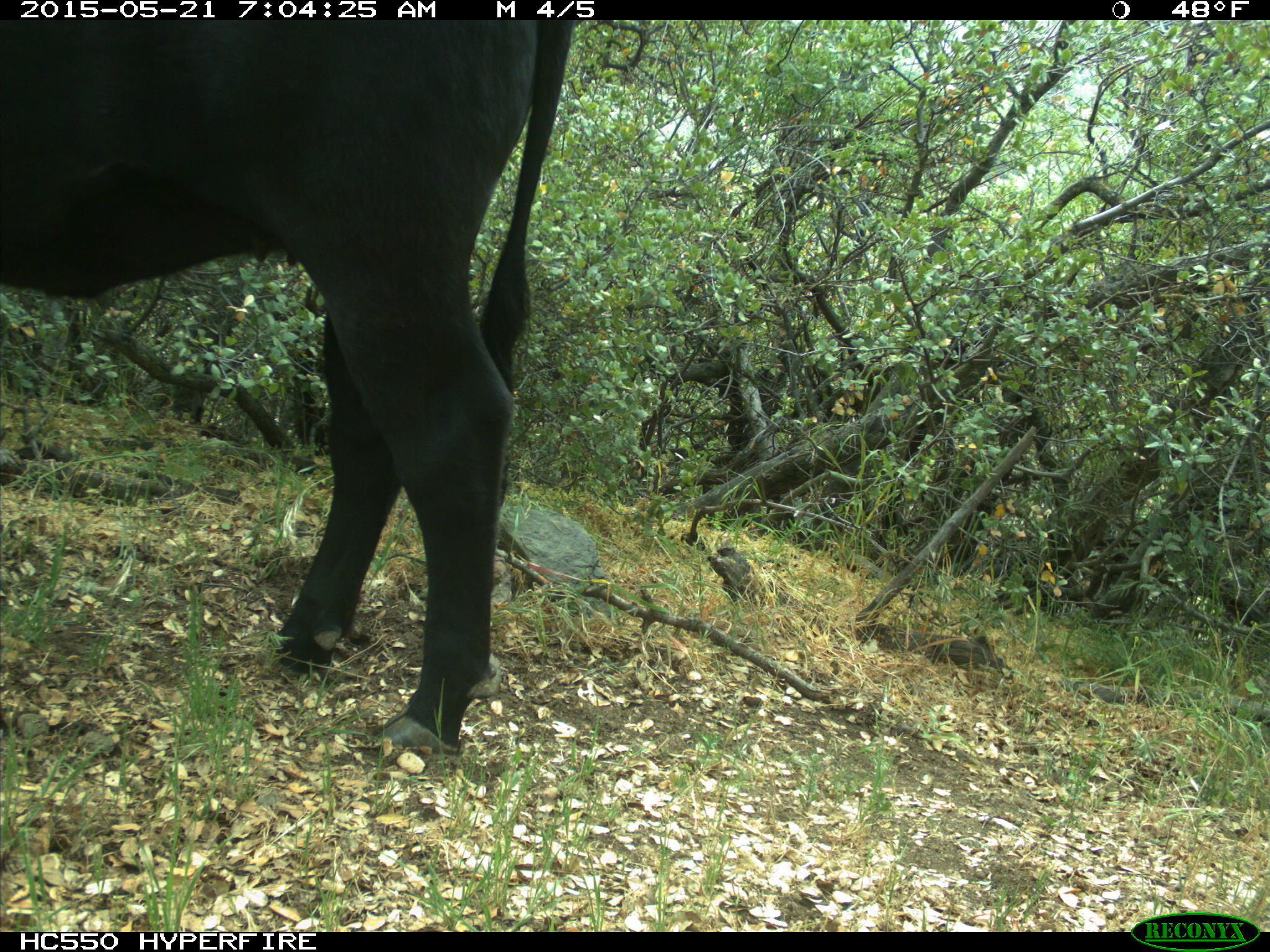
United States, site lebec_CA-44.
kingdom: Animalia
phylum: Chordata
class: Mammalia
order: Artiodactyla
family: Bovidae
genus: Bos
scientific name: Bos taurus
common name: domestic cow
Bos taurus (domestic cow).